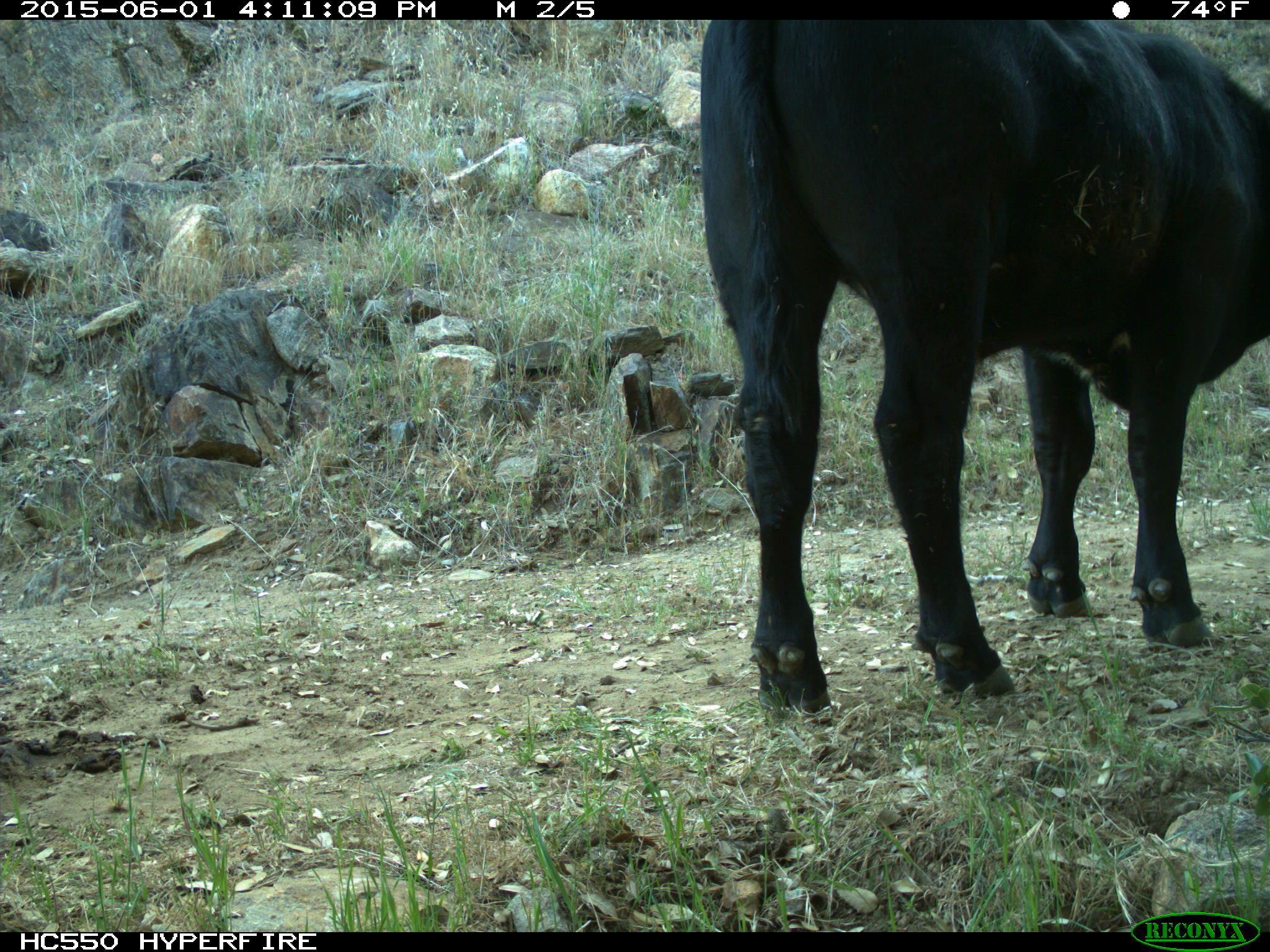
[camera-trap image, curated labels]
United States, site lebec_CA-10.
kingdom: Animalia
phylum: Chordata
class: Mammalia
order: Artiodactyla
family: Bovidae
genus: Bos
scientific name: Bos taurus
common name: domestic cow